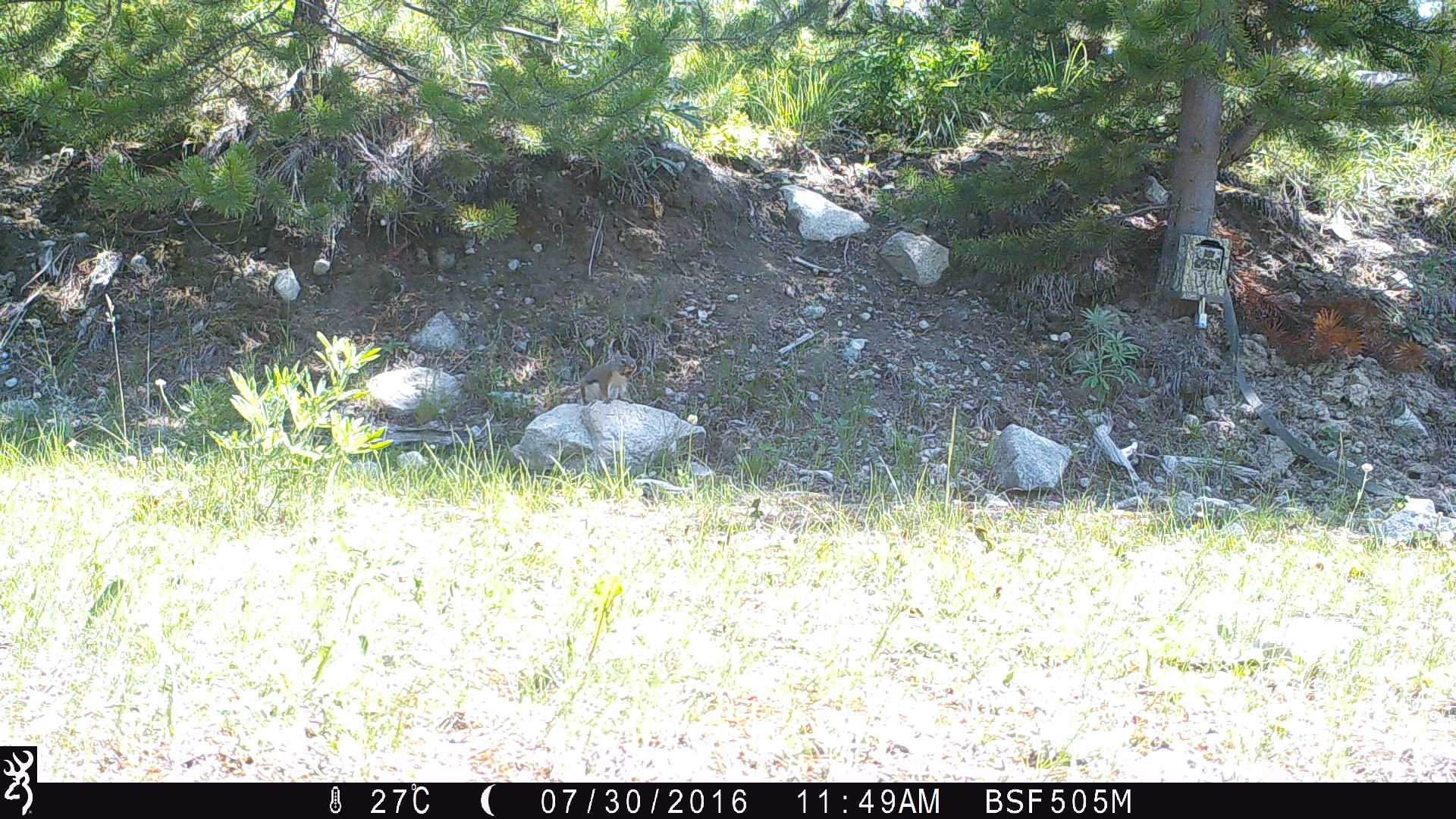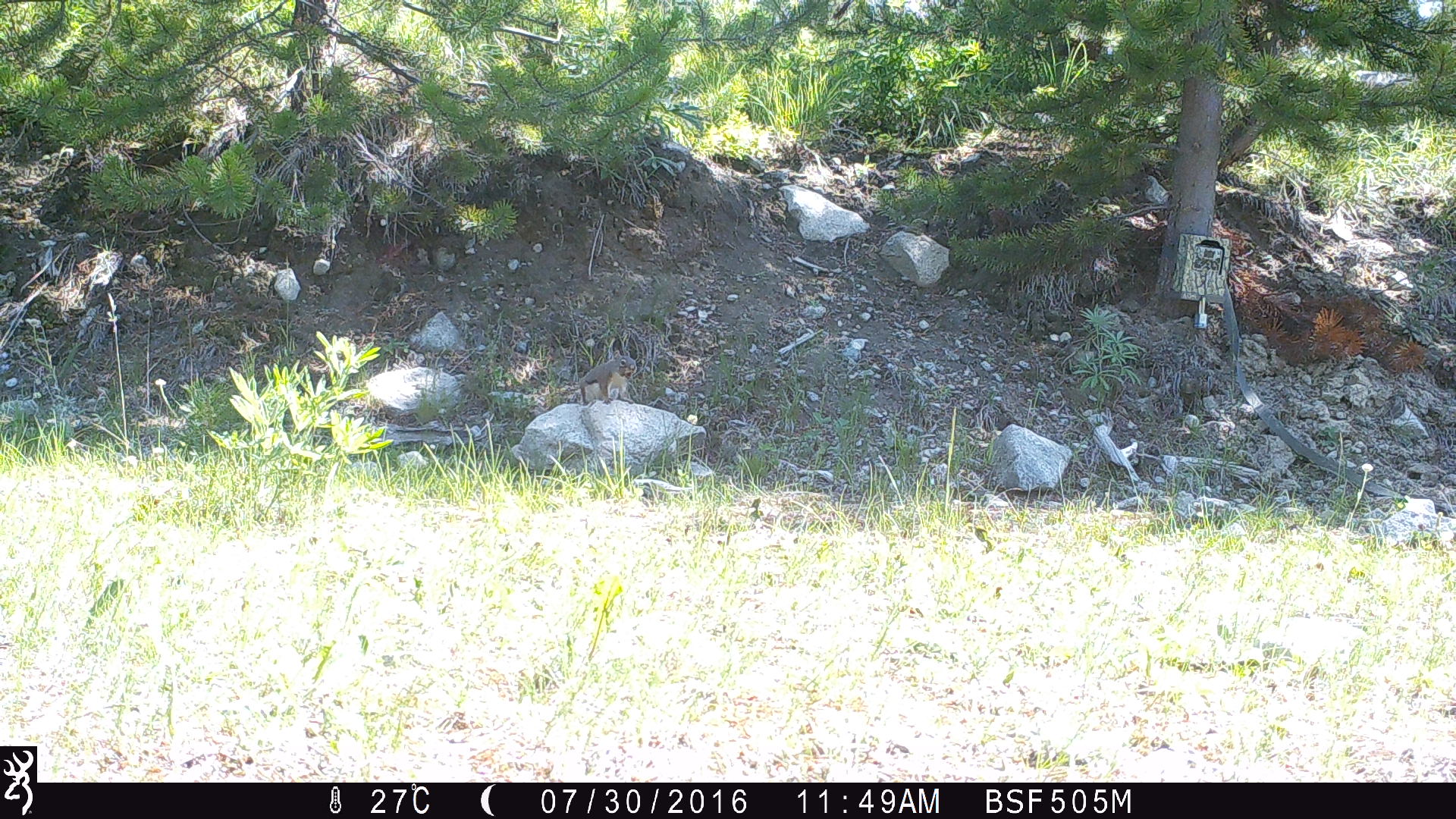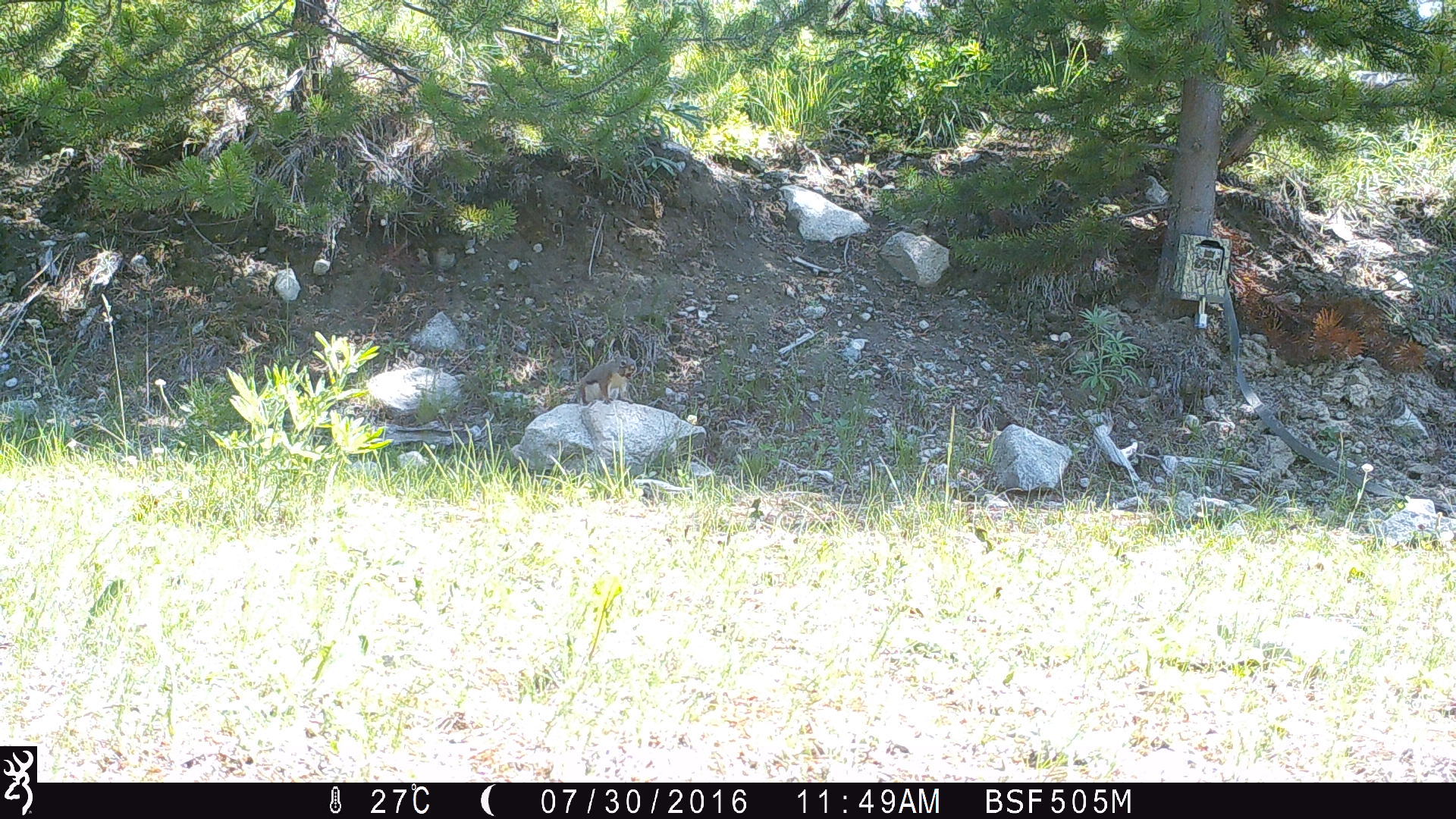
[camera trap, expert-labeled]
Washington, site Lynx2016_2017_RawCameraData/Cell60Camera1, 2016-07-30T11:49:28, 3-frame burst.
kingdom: Animalia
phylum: Chordata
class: Mammalia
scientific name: Mammalia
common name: small mammal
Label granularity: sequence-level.